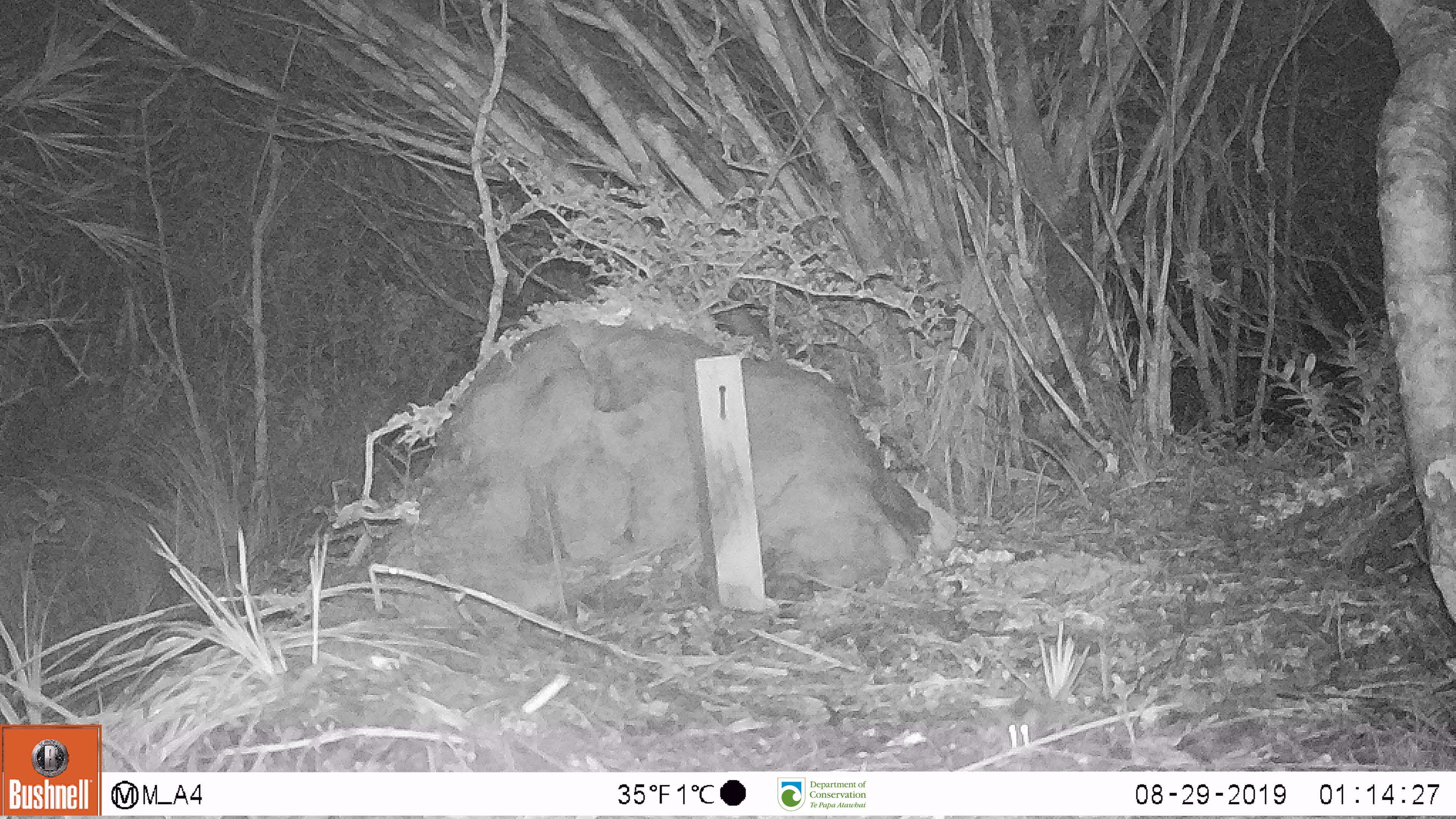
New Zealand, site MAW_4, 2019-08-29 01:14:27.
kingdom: Animalia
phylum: Chordata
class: Mammalia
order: Rodentia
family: Muridae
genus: Mus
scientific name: Mus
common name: mouse